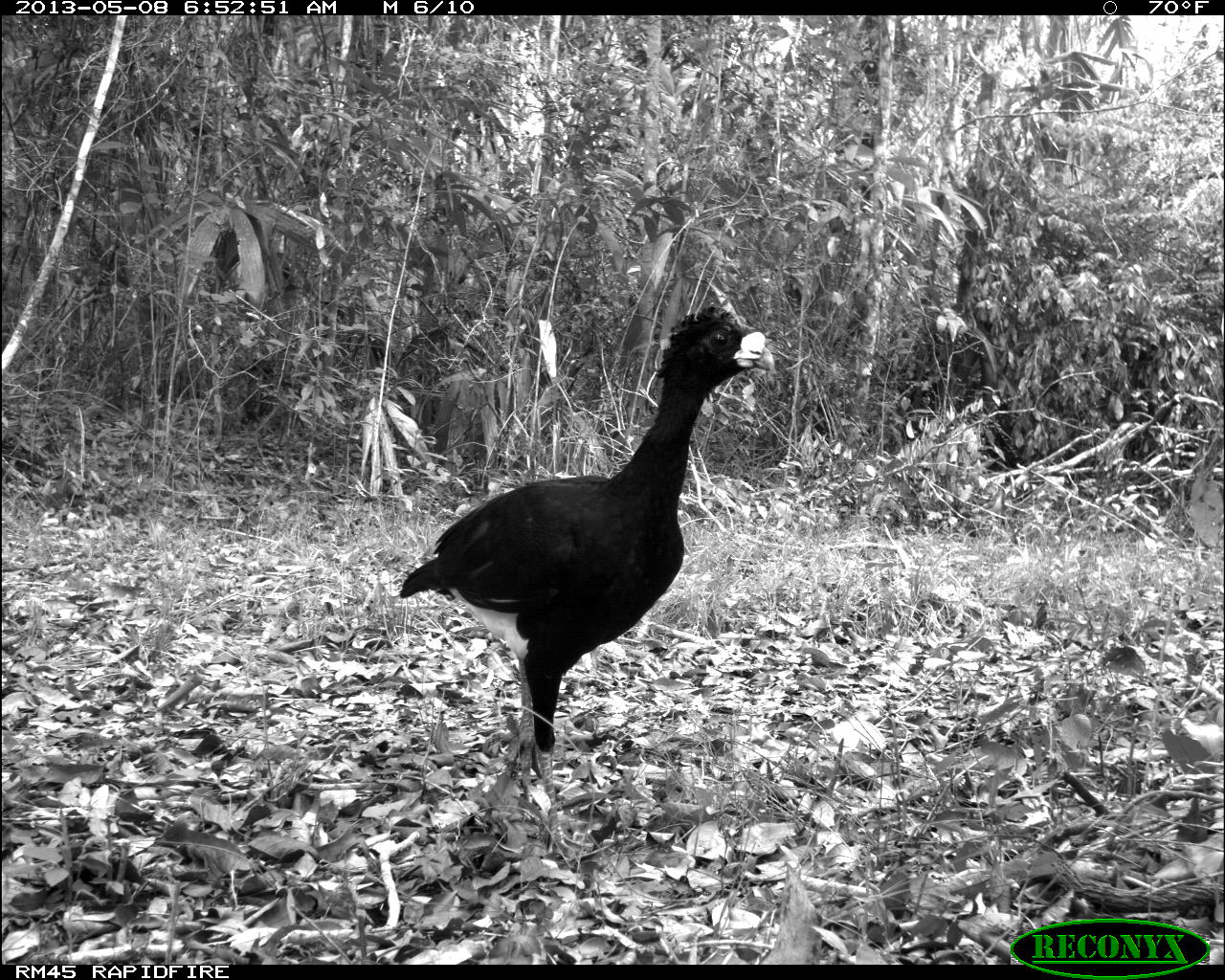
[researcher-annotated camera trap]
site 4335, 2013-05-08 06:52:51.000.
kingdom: Animalia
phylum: Chordata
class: Aves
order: Galliformes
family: Cracidae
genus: Crax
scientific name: Crax rubra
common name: great curassow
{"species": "Crax rubra (great curassow)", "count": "1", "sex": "male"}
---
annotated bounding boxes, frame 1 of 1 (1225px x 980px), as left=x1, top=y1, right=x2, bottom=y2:
crax rubra: left=394, top=303, right=774, bottom=855